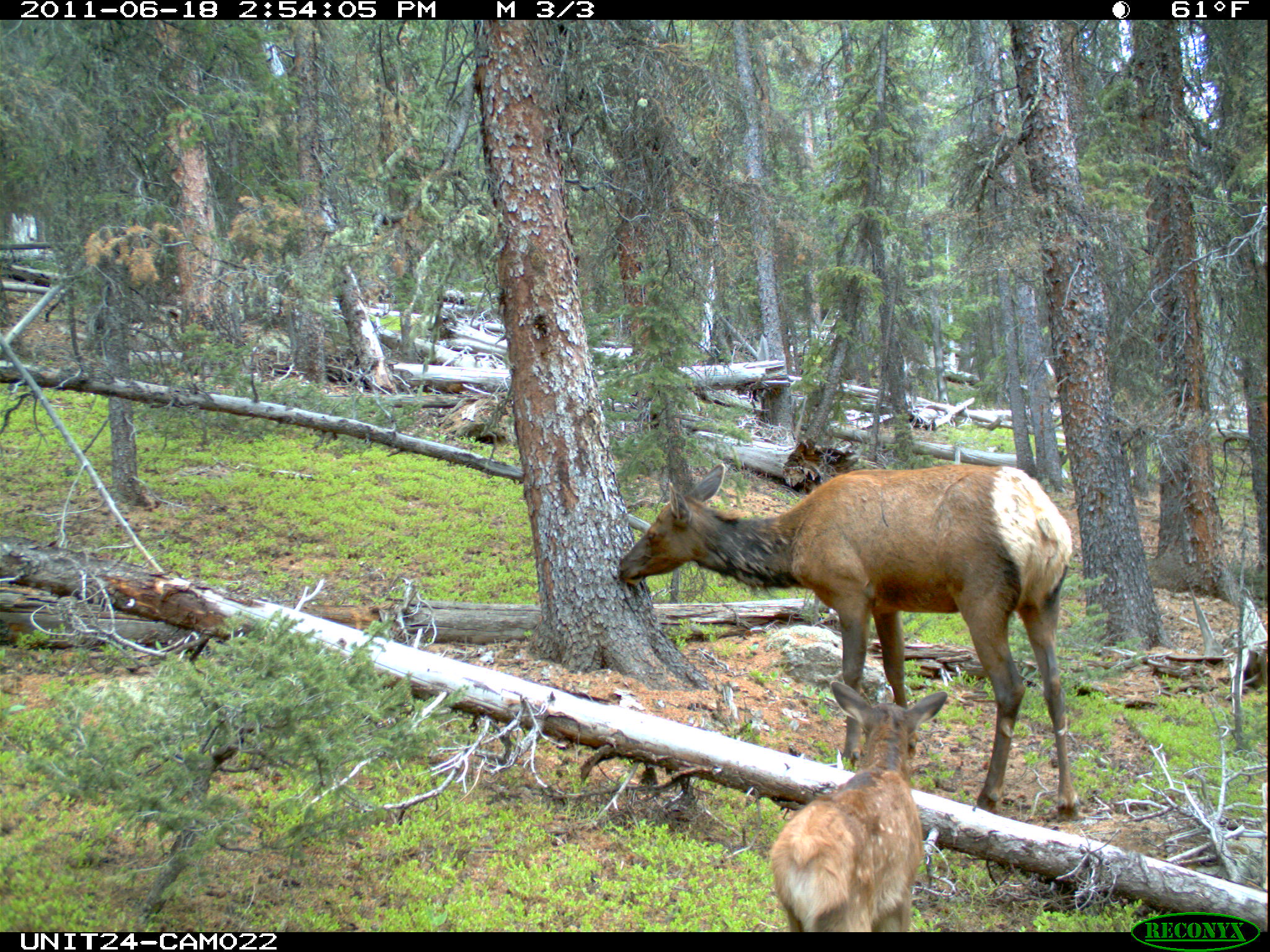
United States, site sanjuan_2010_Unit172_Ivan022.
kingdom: Animalia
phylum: Chordata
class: Mammalia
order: Artiodactyla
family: Cervidae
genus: Cervus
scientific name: Cervus elaphus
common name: red deer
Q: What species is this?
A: Cervus elaphus (red deer).